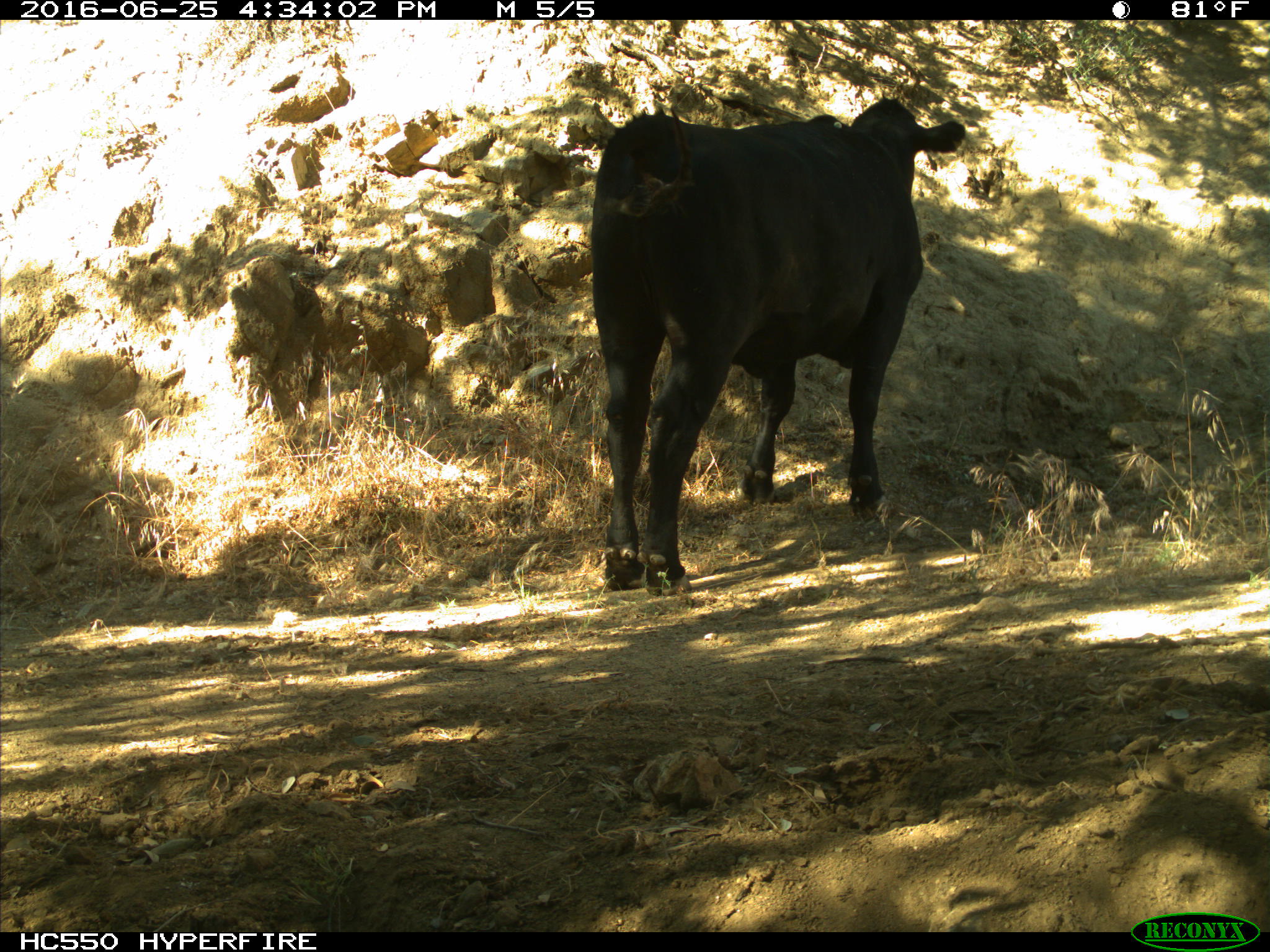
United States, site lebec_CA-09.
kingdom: Animalia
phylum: Chordata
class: Mammalia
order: Artiodactyla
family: Bovidae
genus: Bos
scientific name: Bos taurus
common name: domestic cow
Bos taurus (domestic cow).